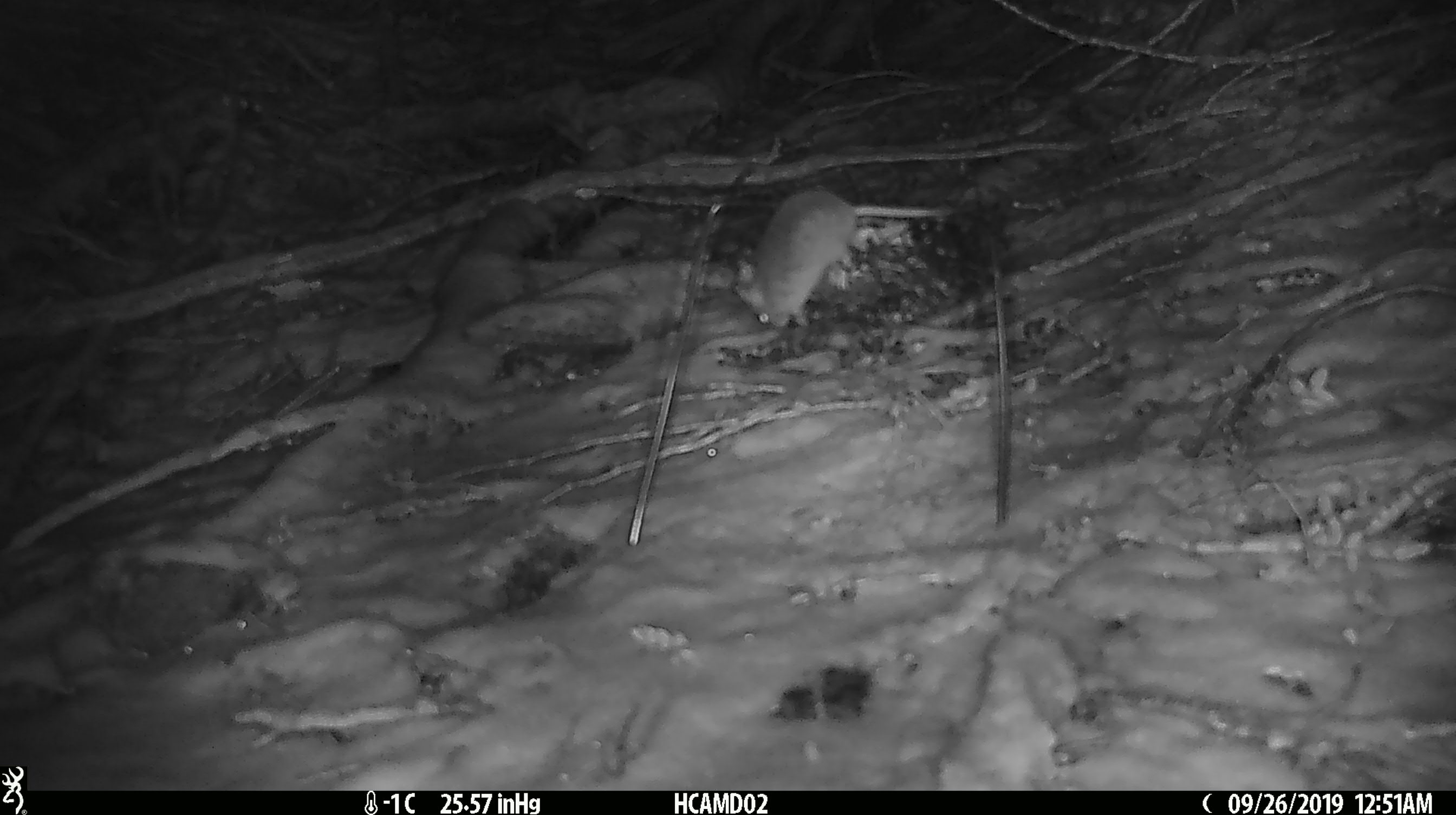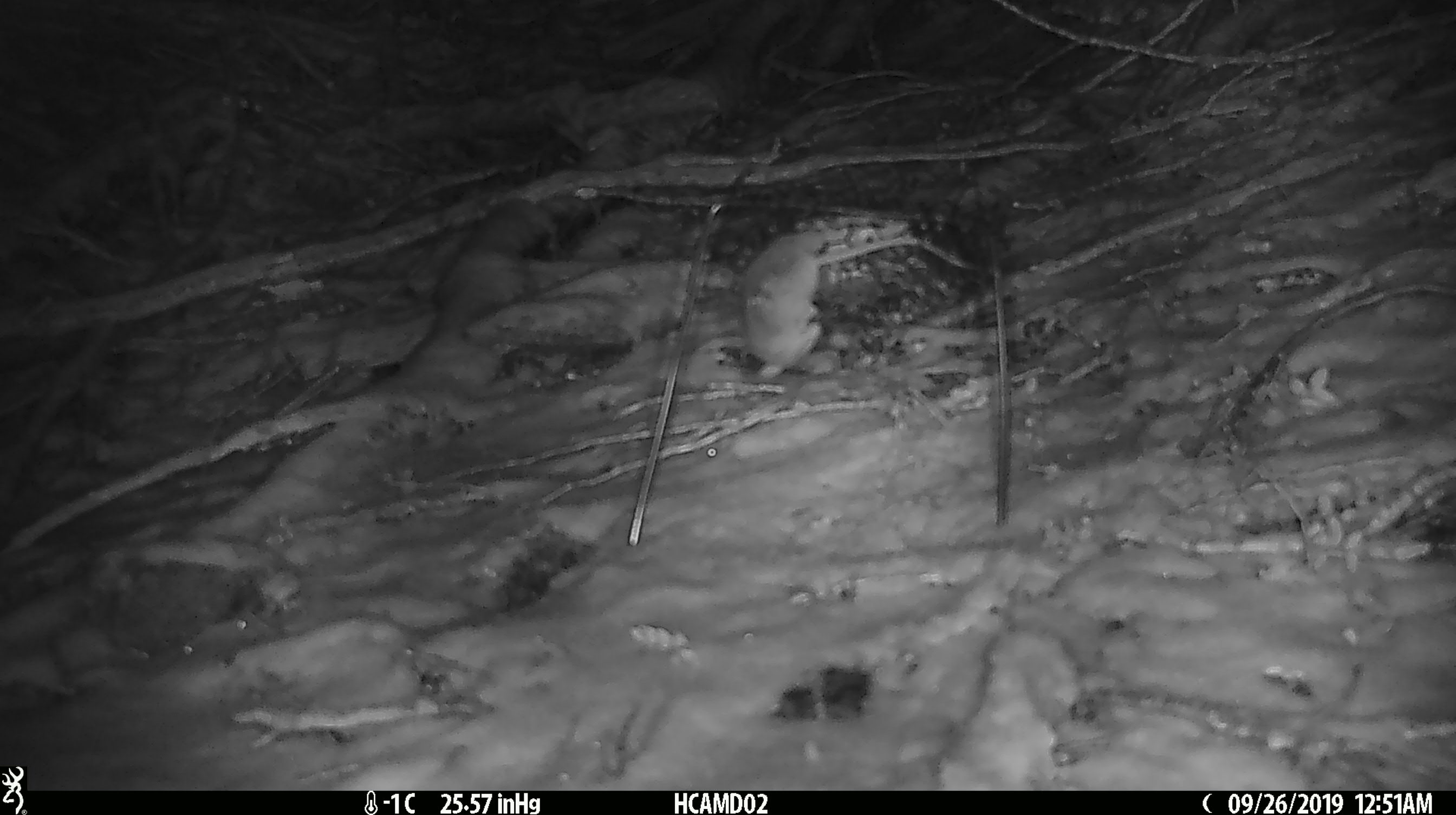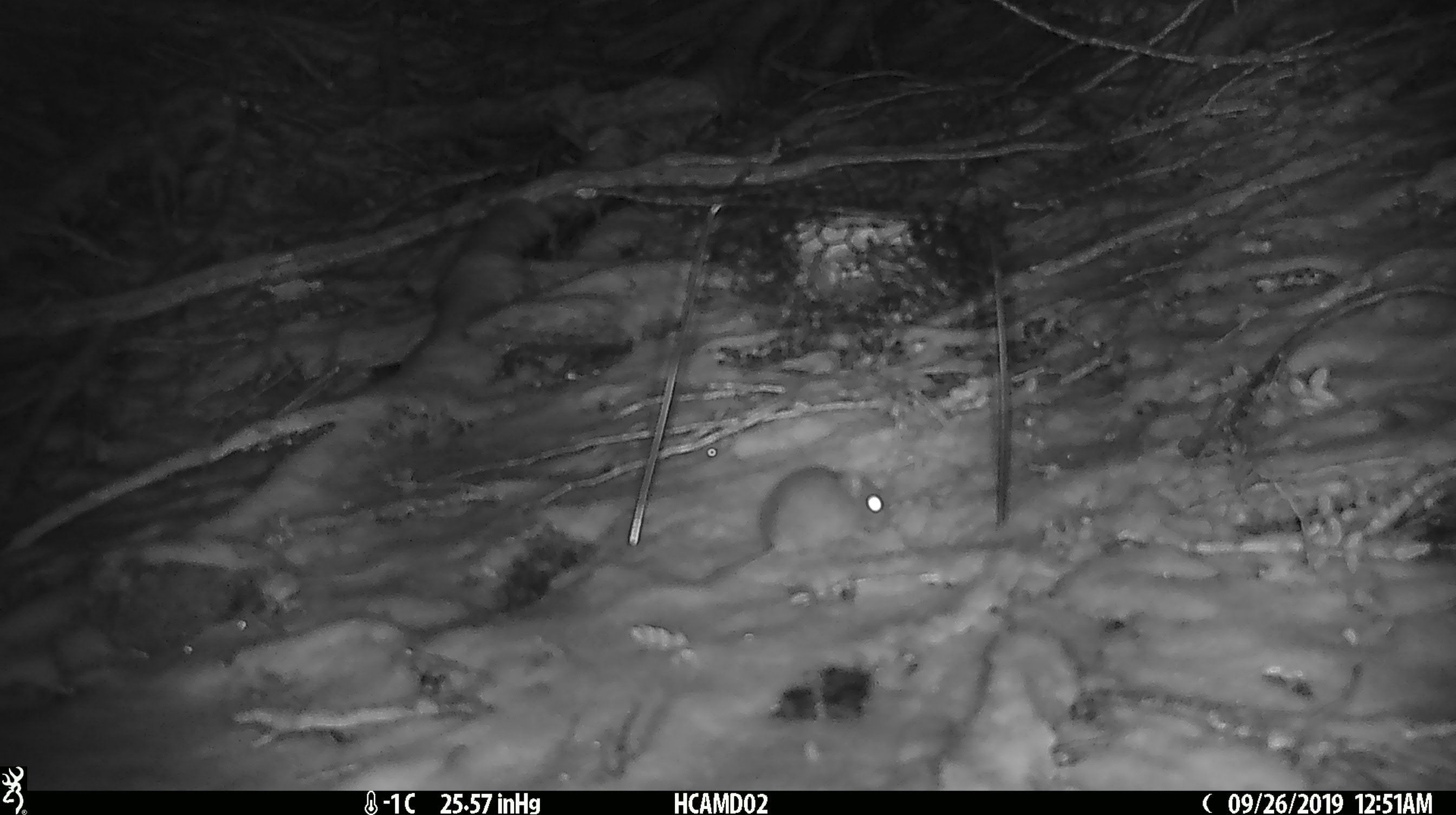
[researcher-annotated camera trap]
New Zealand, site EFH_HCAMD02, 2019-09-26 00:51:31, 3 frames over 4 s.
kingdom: Animalia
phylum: Chordata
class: Mammalia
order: Rodentia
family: Muridae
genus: Mus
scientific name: Mus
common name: mouse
Mouse (Mus).